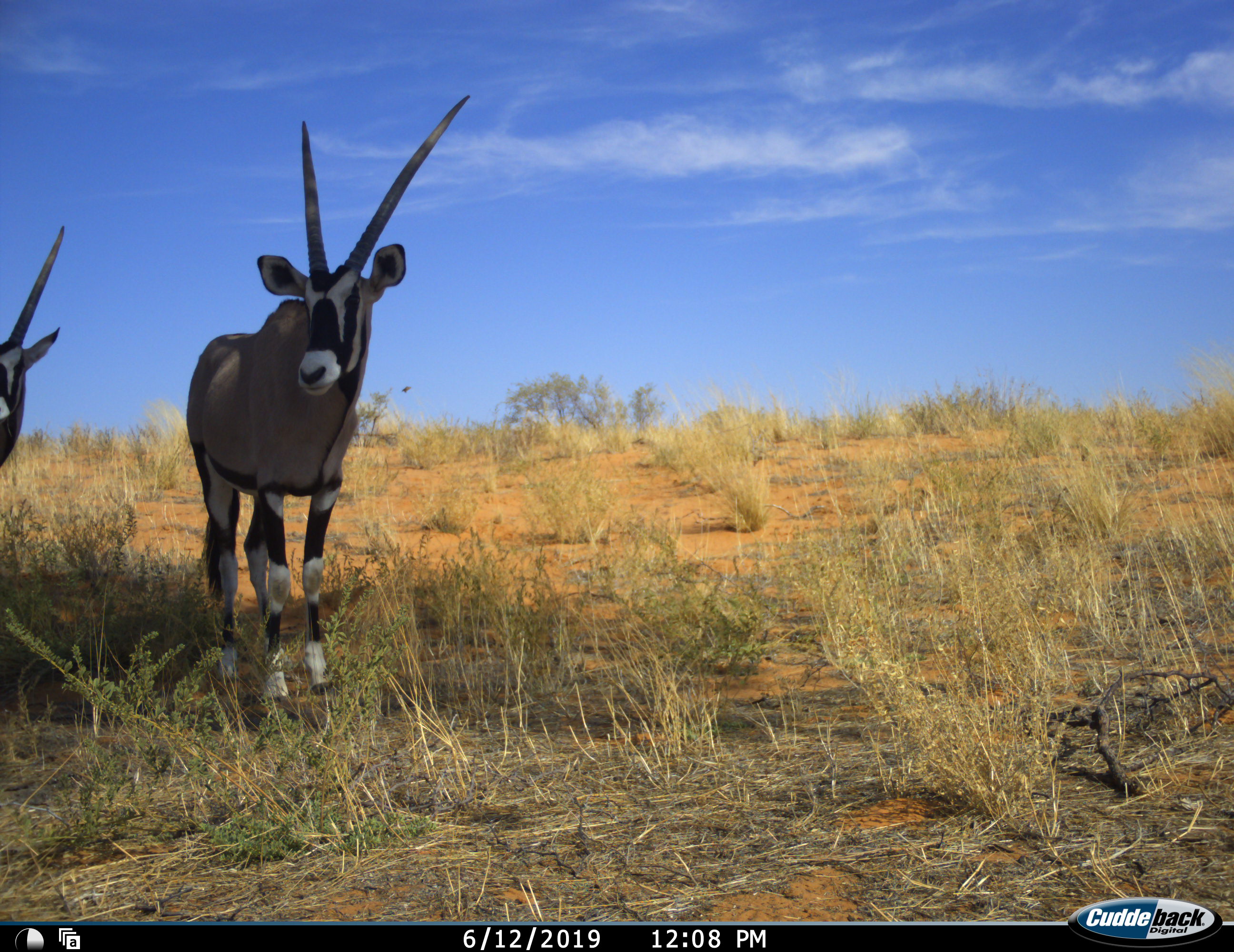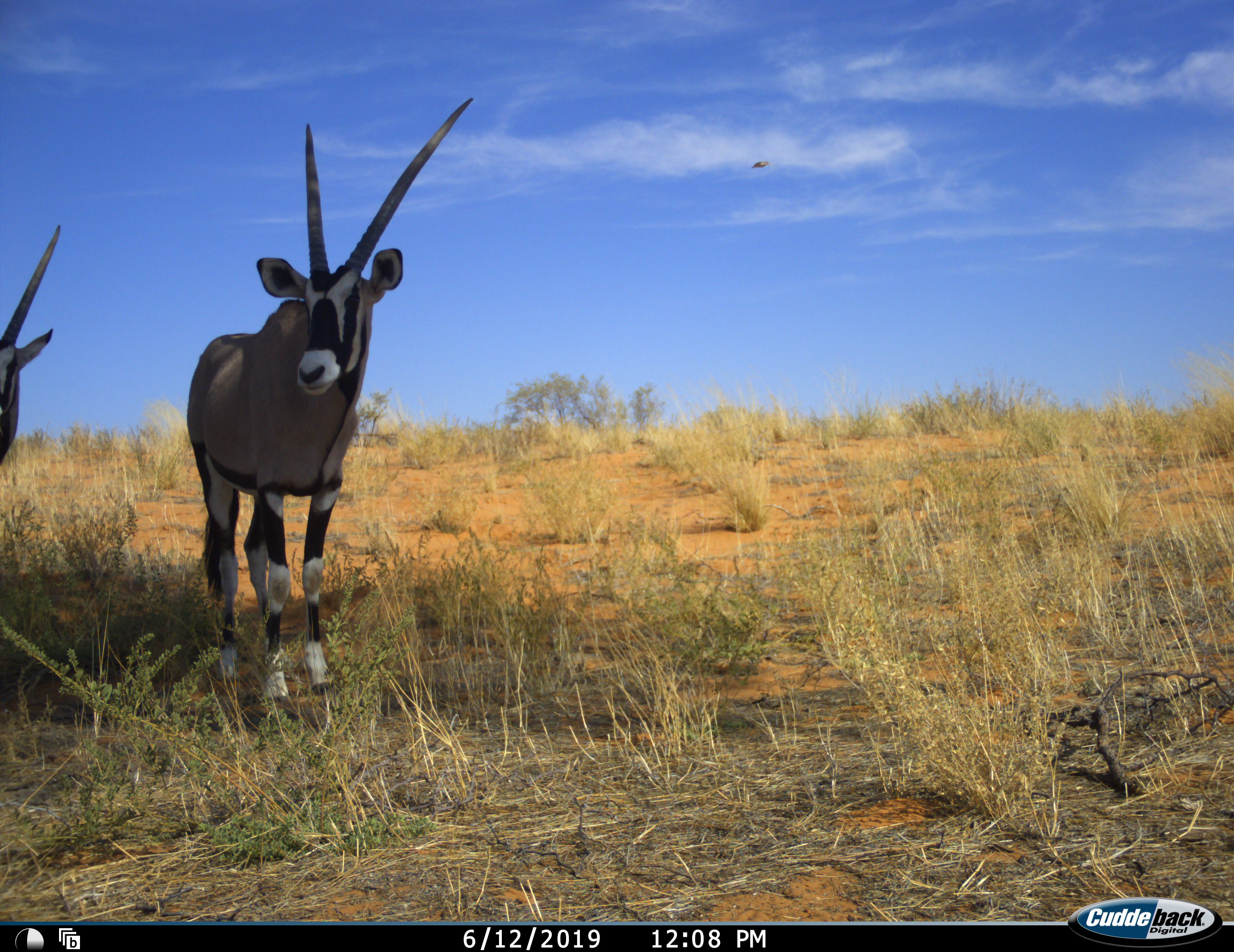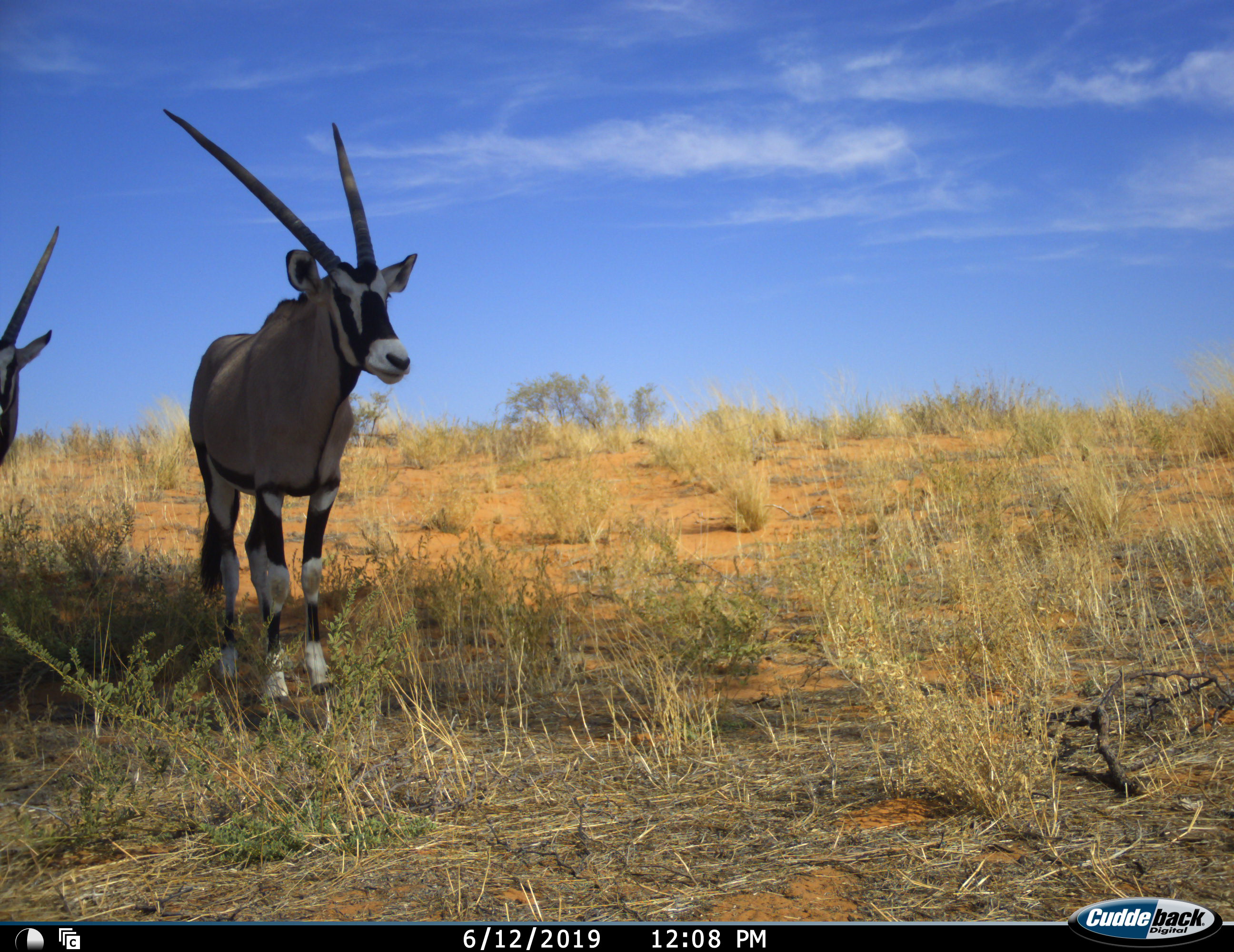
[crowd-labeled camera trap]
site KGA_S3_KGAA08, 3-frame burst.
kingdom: Animalia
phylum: Chordata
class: Mammalia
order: Artiodactyla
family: Bovidae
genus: Oryx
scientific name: Oryx gazella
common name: gemsbok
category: oryx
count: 2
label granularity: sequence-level